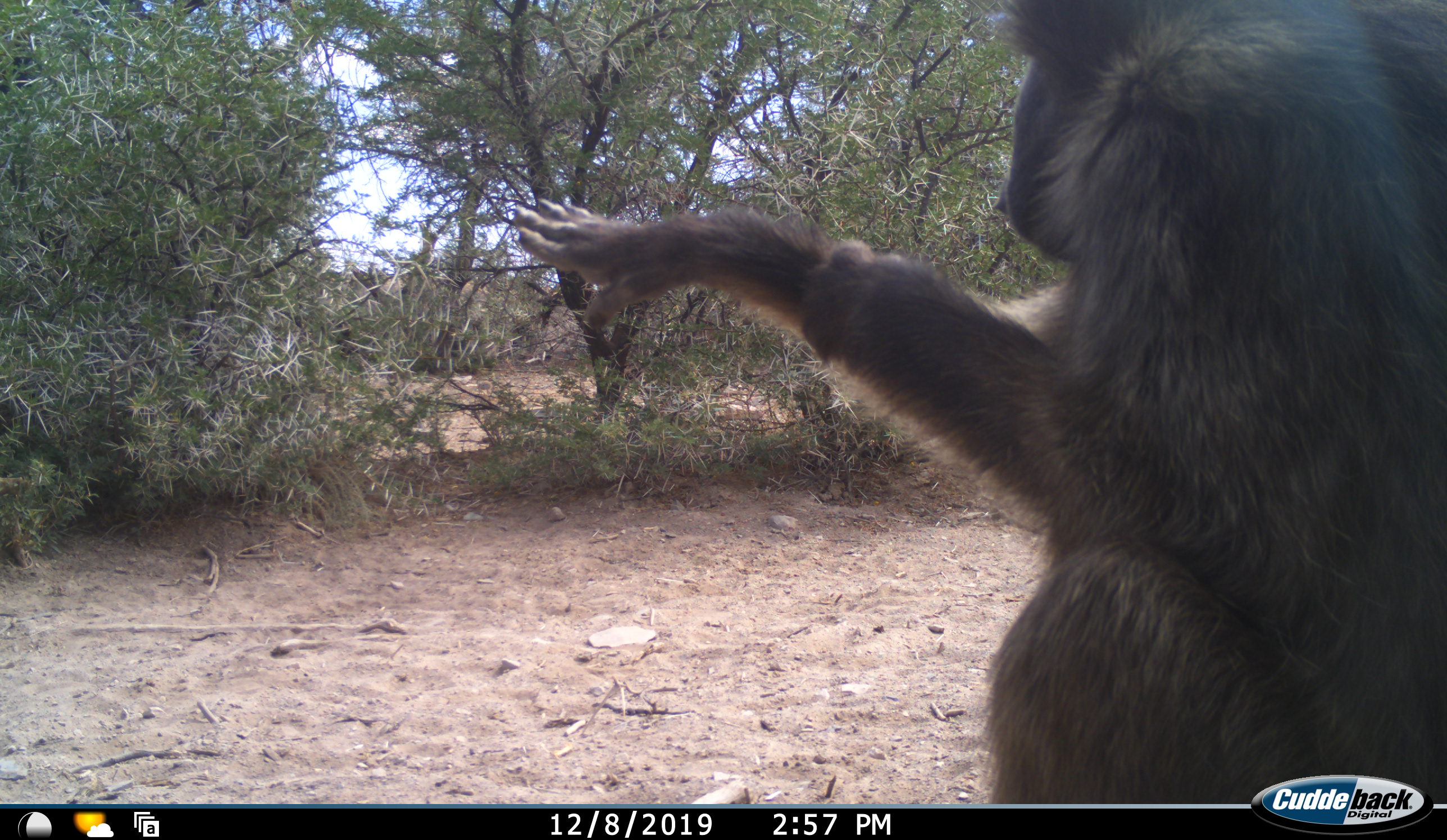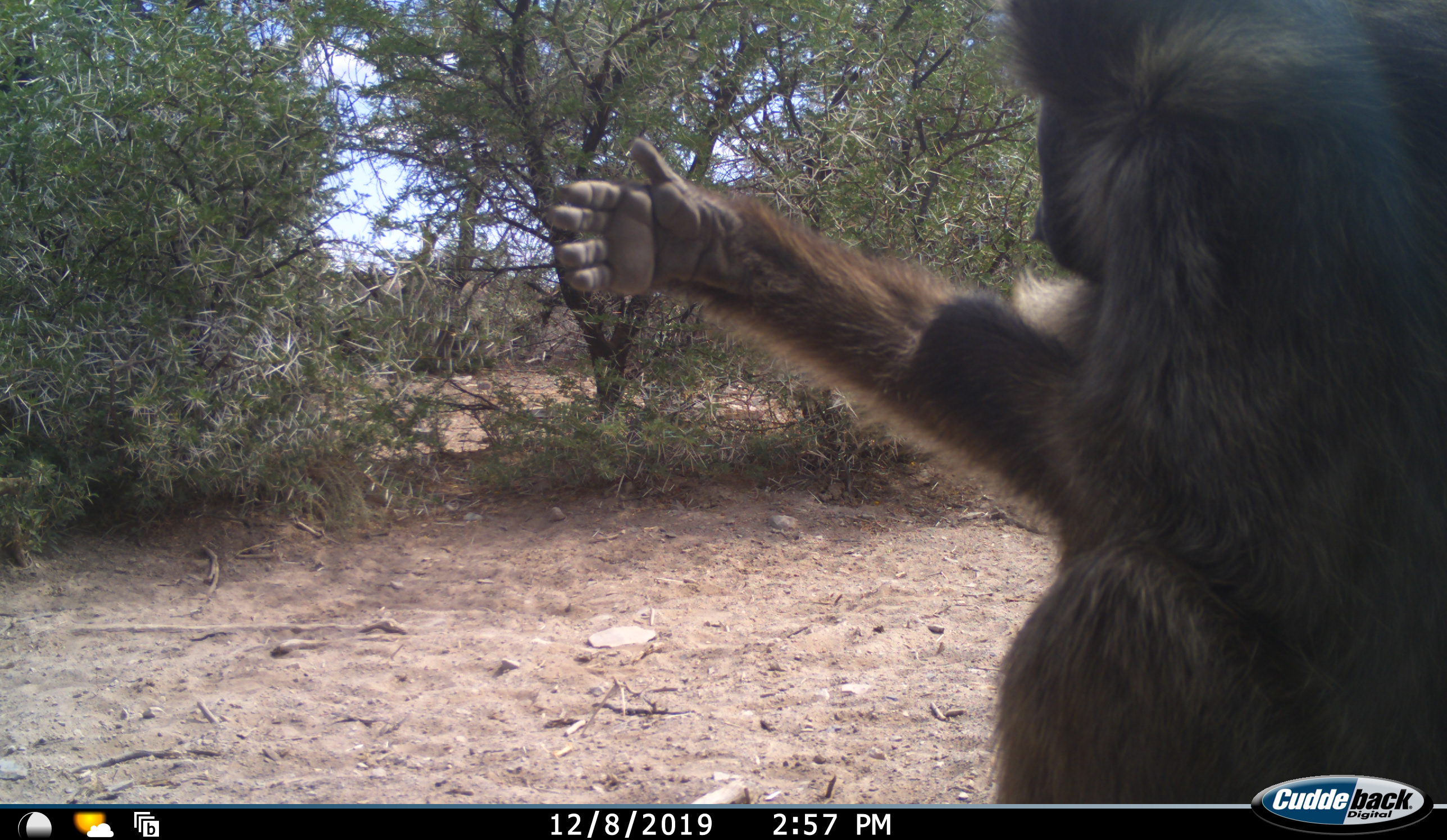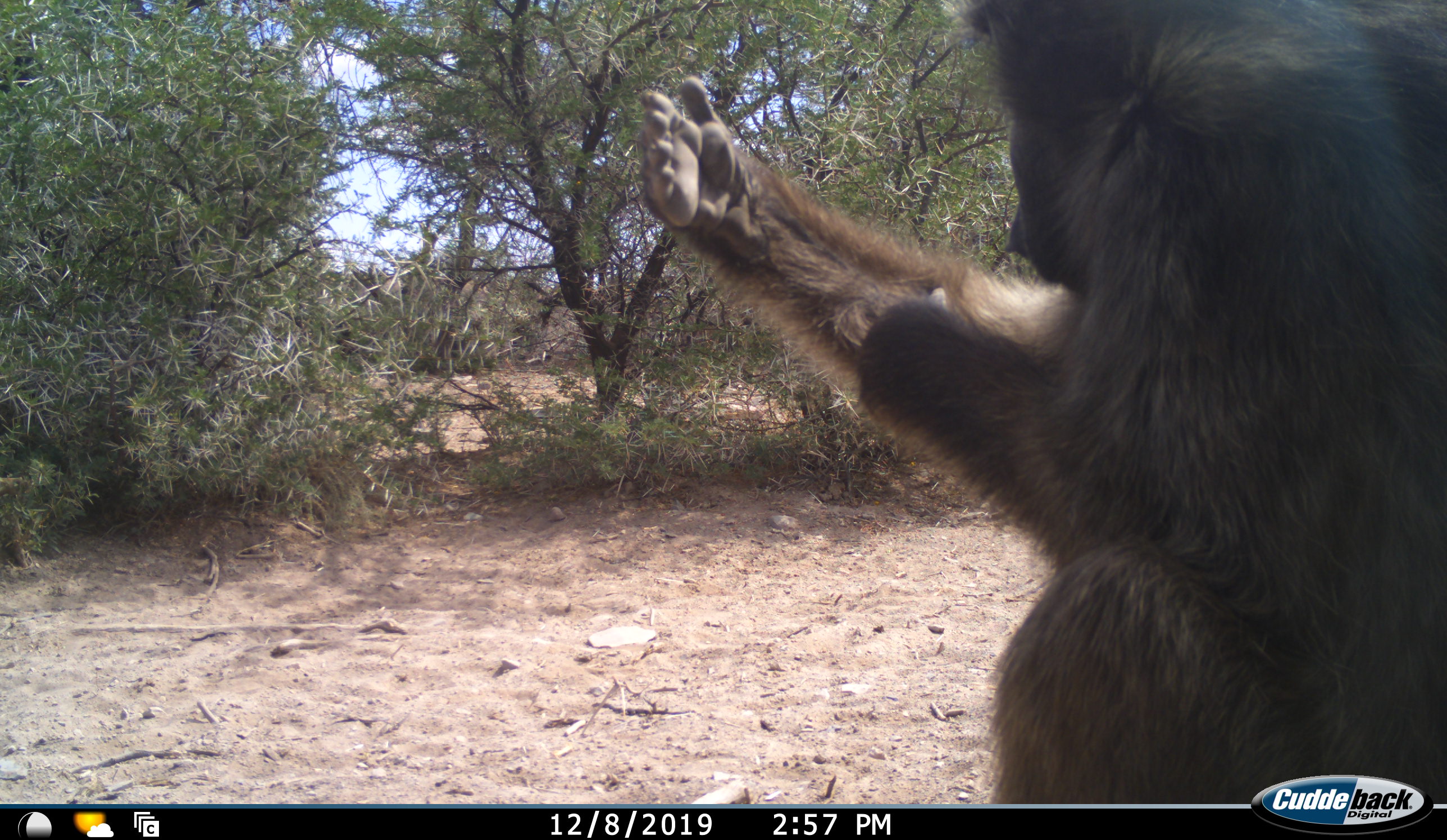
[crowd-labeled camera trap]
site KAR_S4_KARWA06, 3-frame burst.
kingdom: Animalia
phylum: Chordata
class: Mammalia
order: Primates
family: Cercopithecidae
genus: Papio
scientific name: Papio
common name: baboon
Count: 1.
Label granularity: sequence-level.